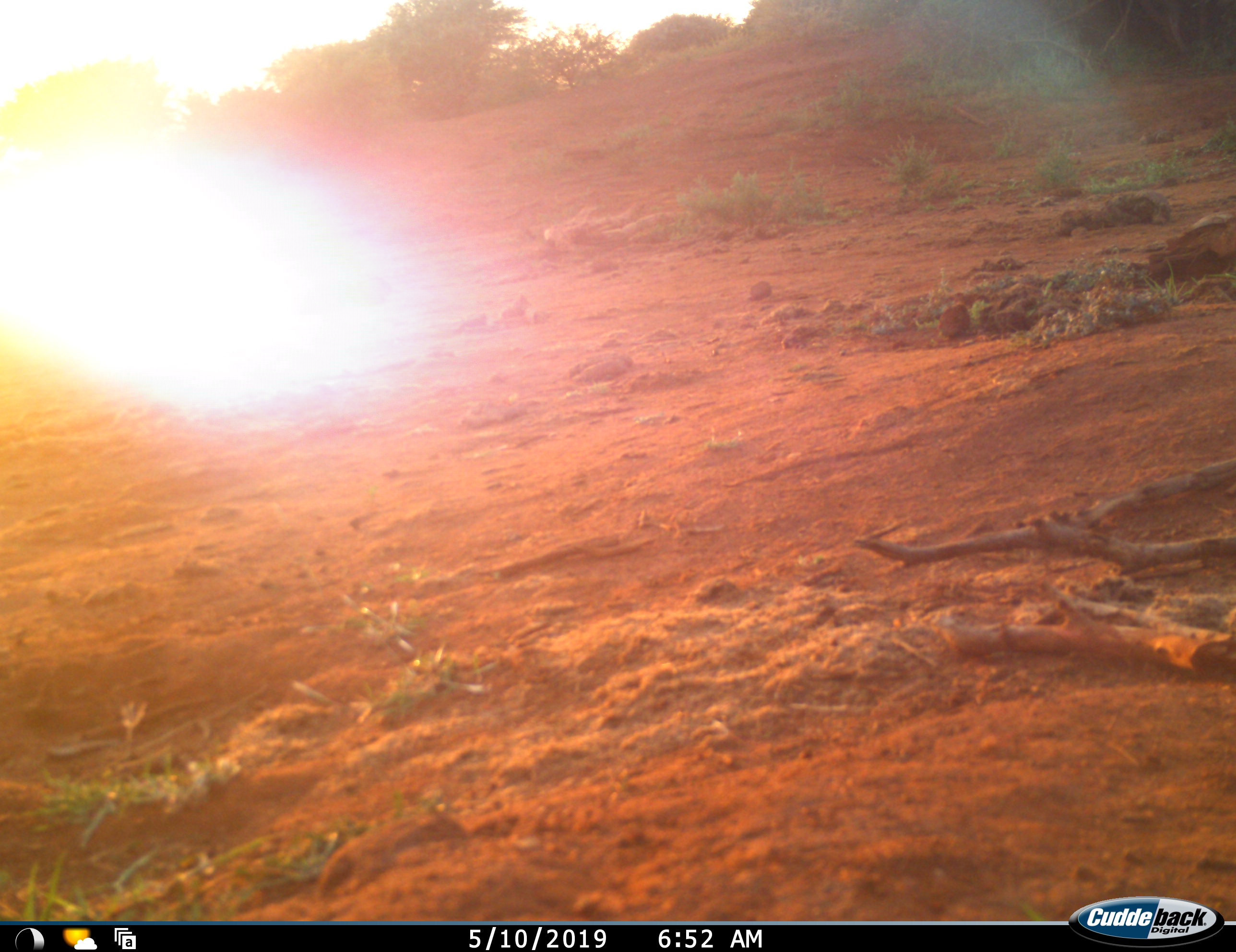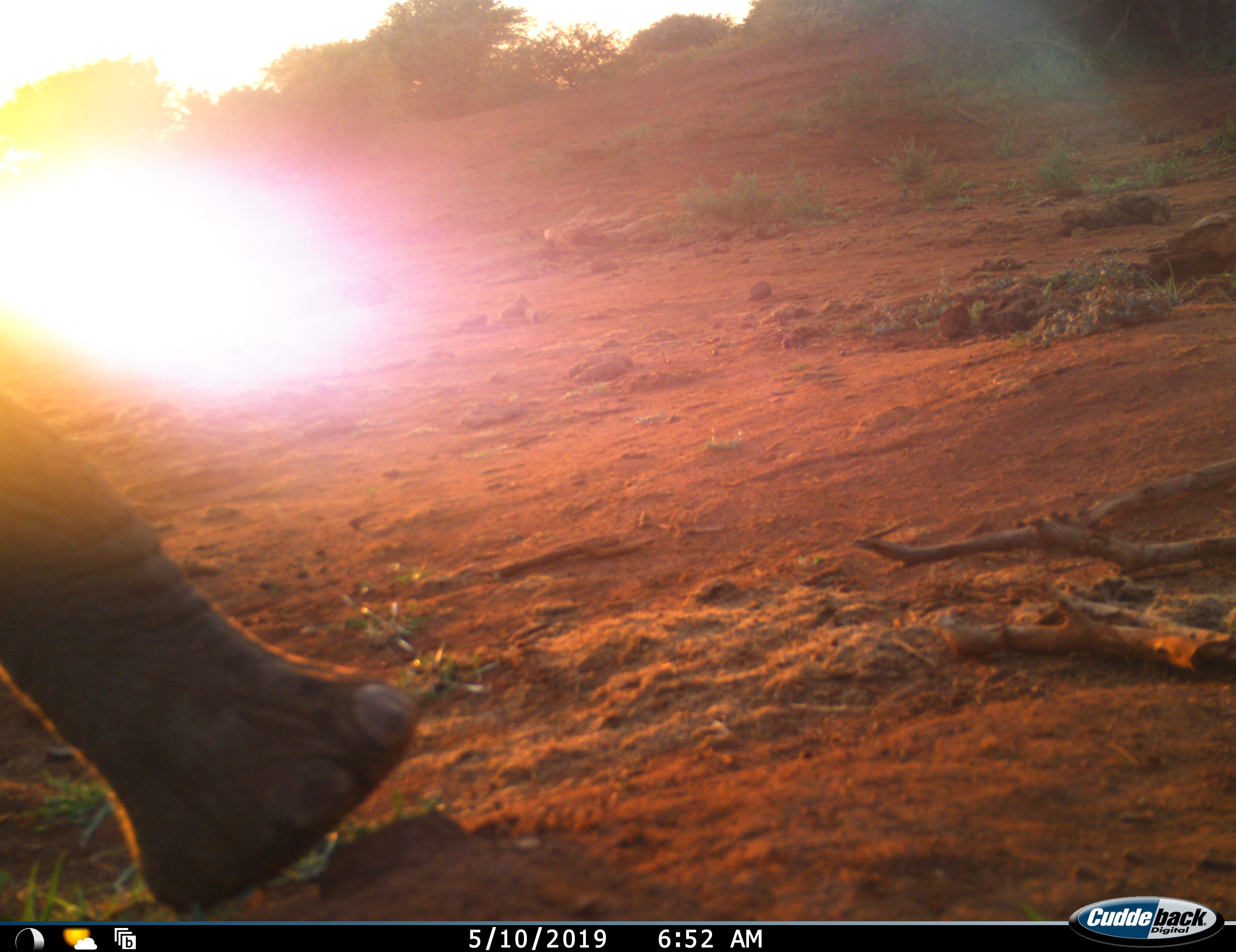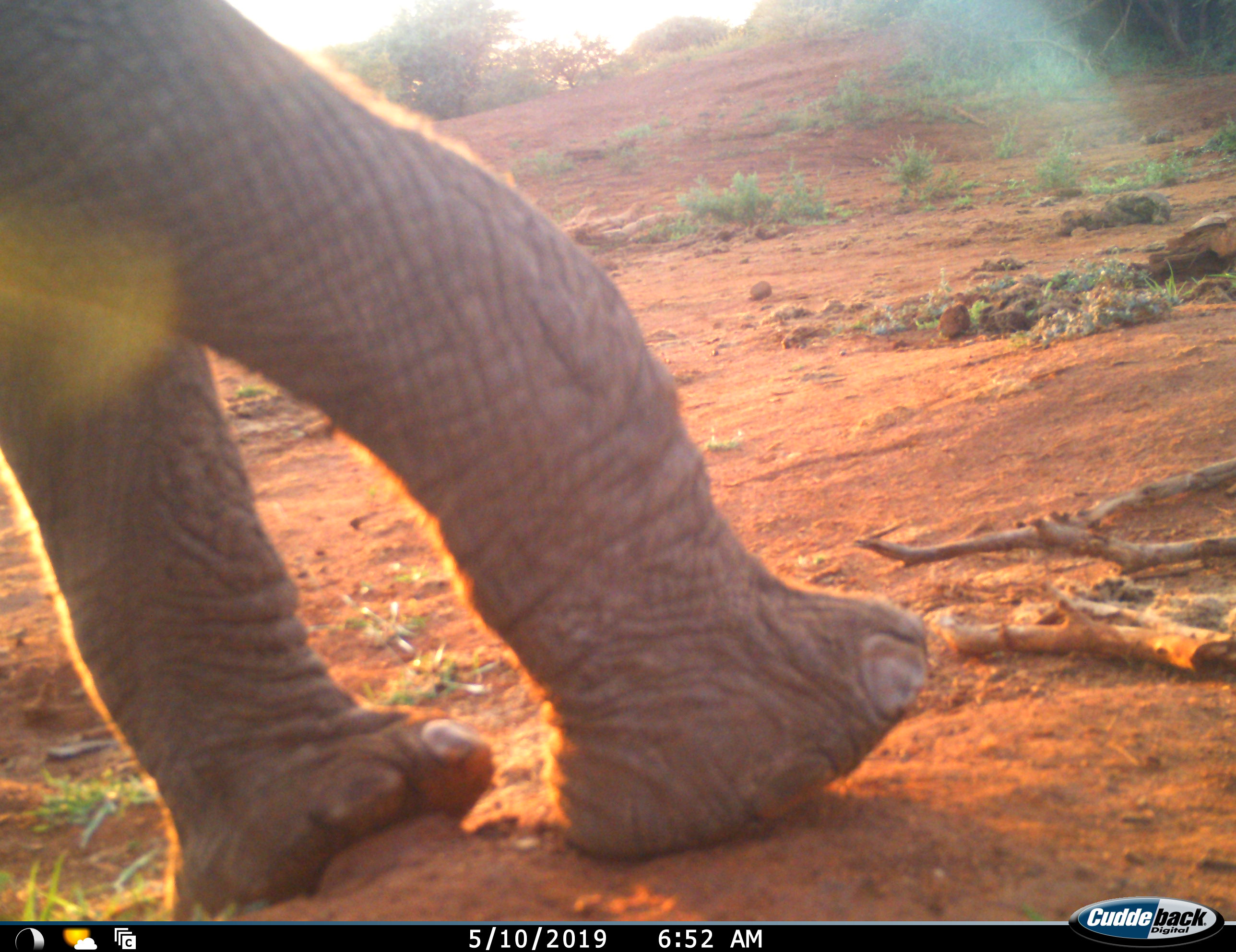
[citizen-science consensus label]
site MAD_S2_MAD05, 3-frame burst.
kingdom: Animalia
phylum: Chordata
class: Mammalia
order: Proboscidea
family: Elephantidae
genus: Loxodonta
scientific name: Loxodonta africana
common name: african bush elephant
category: elephant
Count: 1.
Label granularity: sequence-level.